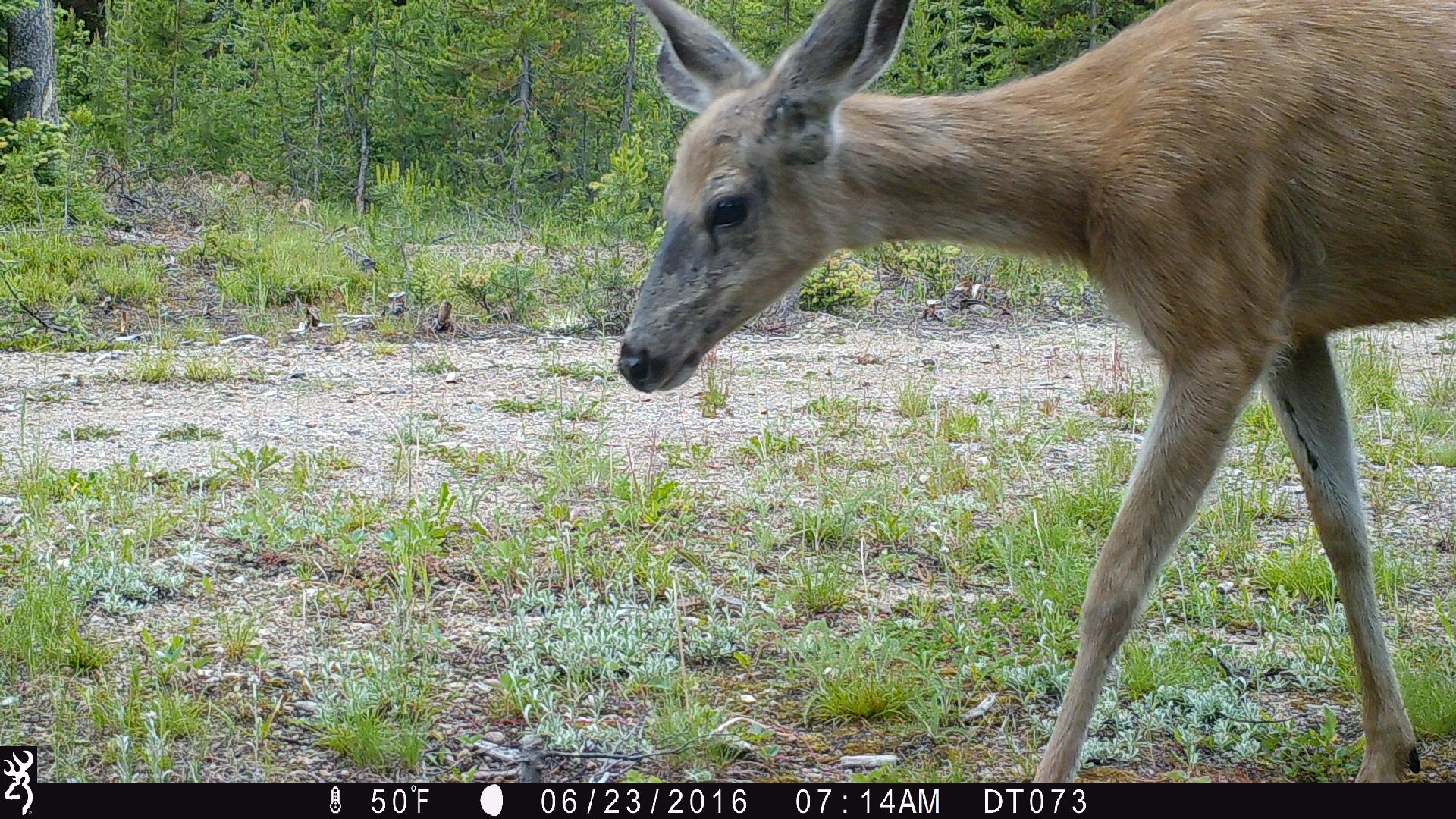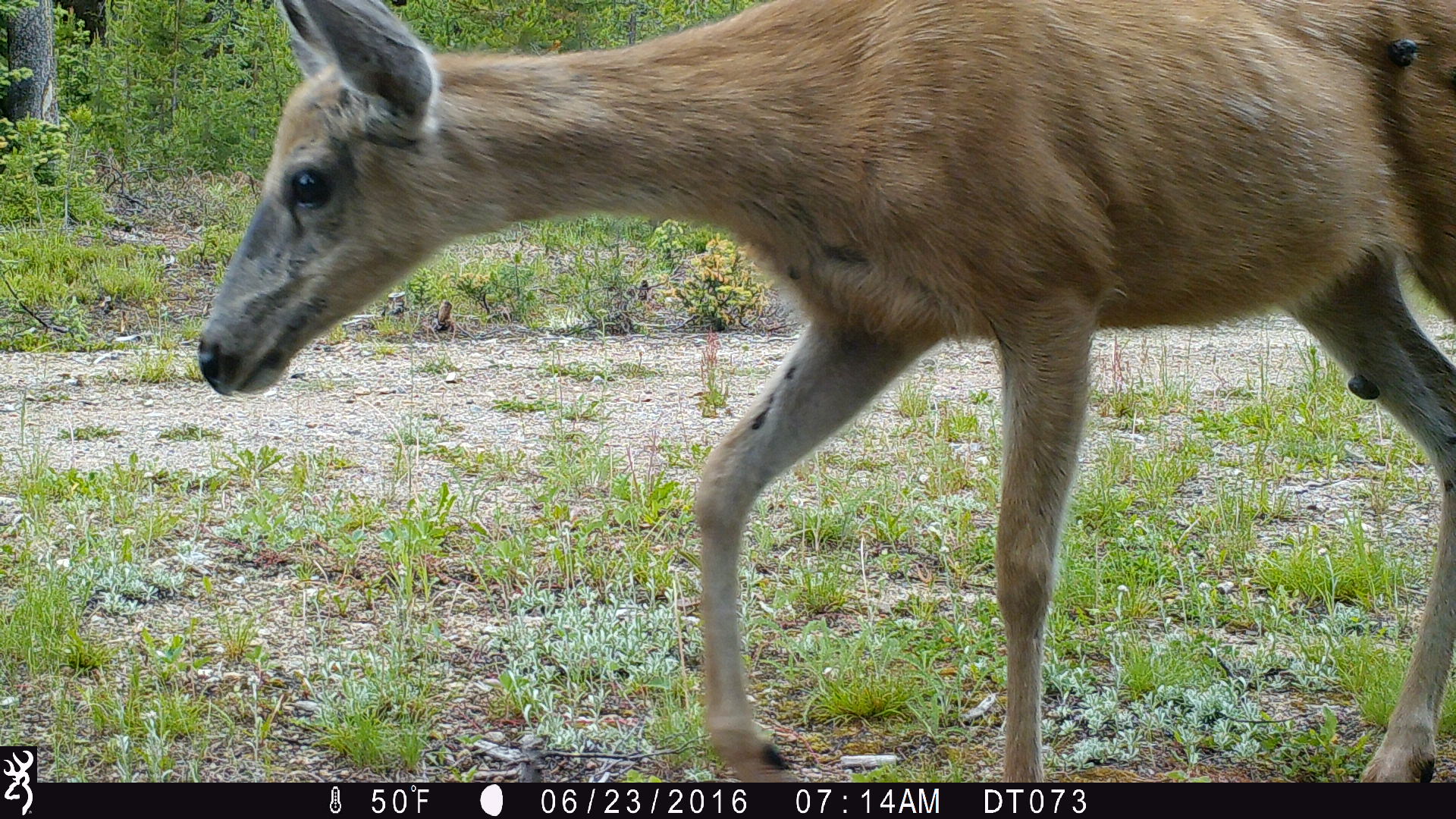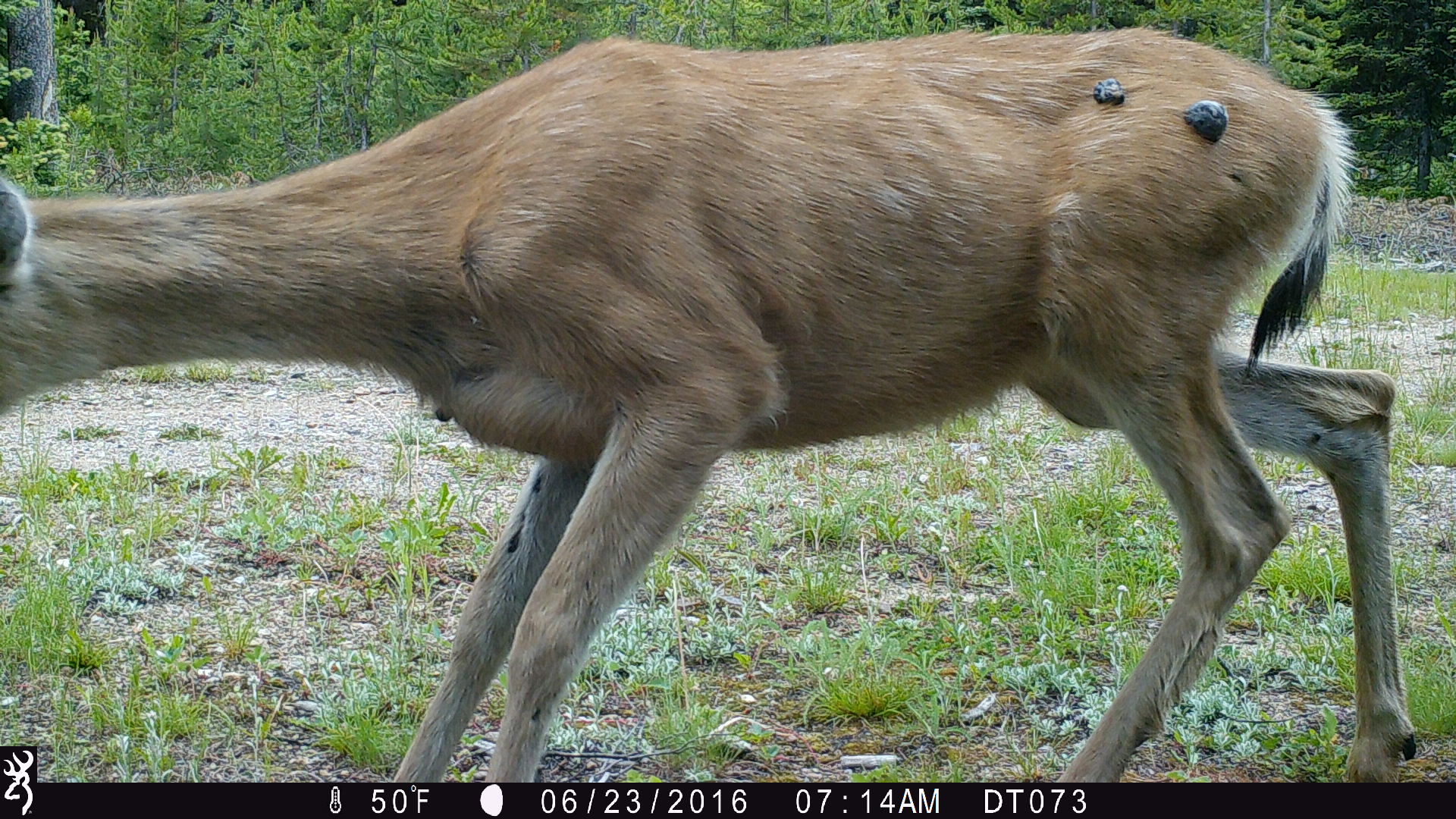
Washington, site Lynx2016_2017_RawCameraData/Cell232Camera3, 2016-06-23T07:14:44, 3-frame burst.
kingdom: Animalia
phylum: Chordata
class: Mammalia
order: Artiodactyla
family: Cervidae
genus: Odocoileus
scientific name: Odocoileus hemionus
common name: mule deer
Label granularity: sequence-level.